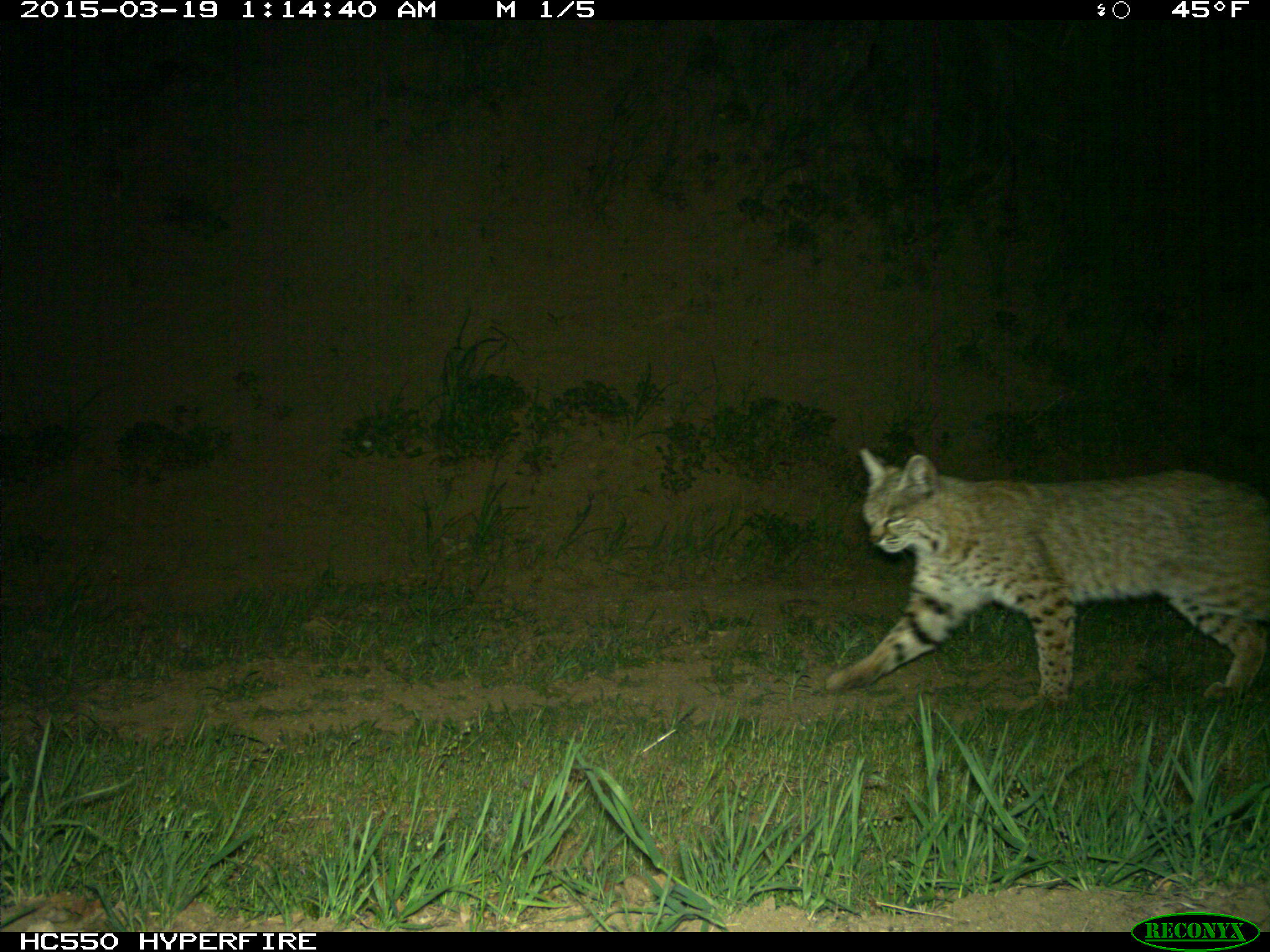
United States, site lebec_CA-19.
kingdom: Animalia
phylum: Chordata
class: Mammalia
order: Carnivora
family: Felidae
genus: Lynx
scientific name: Lynx rufus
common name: bobcat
Lynx rufus (bobcat).